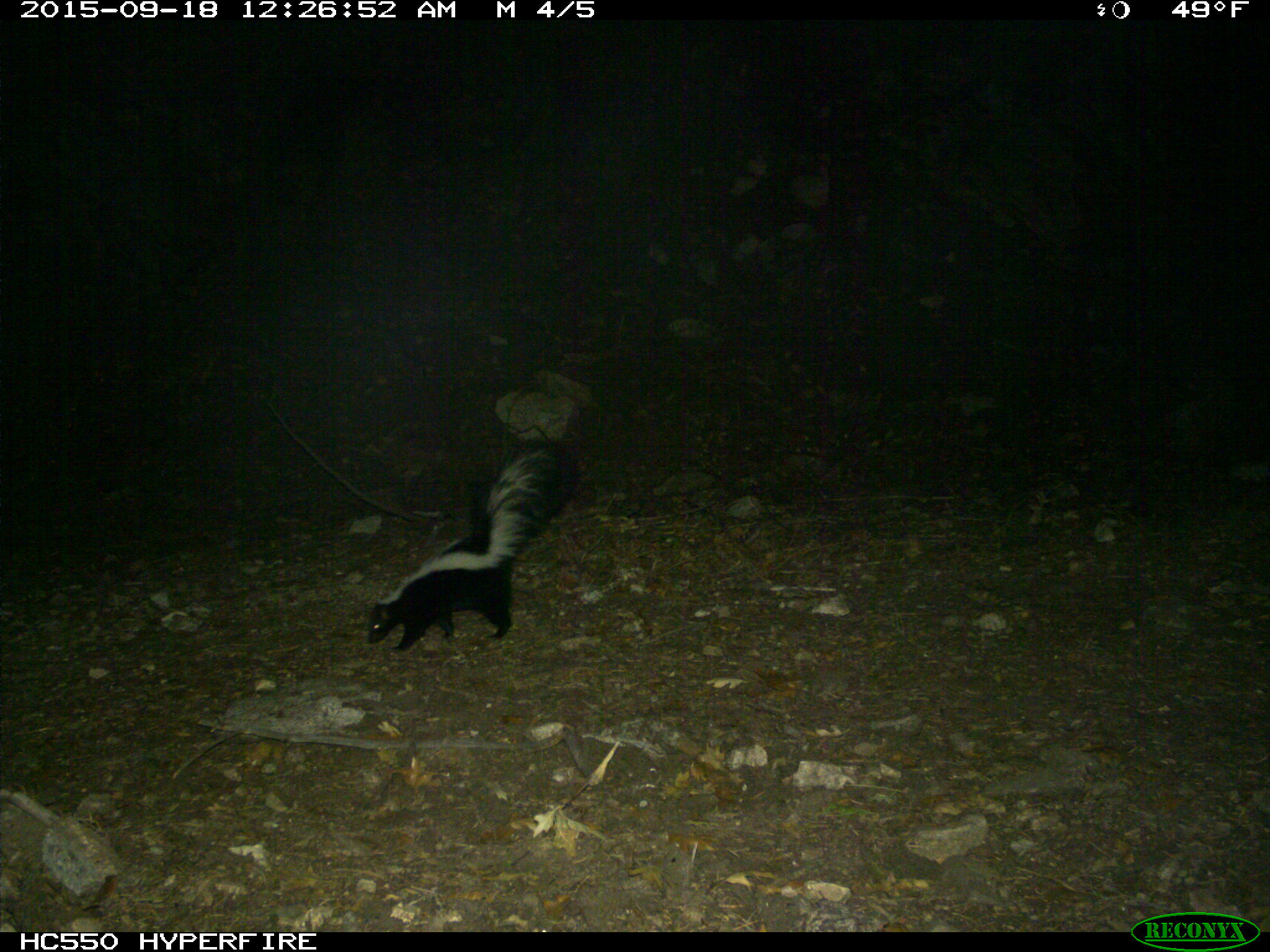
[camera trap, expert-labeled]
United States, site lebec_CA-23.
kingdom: Animalia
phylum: Chordata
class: Mammalia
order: Carnivora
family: Mephitidae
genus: Mephitis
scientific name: Mephitis mephitis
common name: striped skunk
Mephitis mephitis (striped skunk).